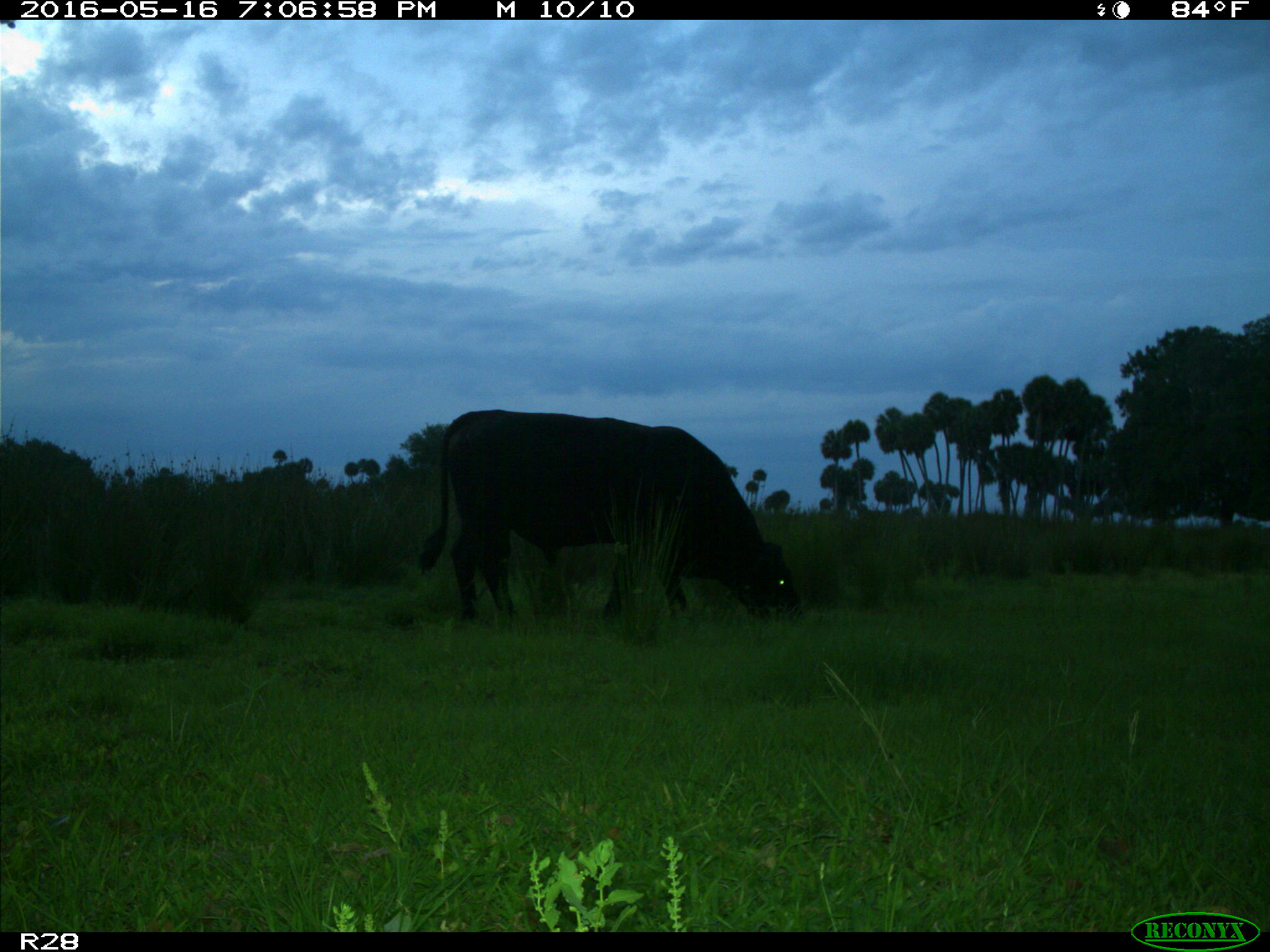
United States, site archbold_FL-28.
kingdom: Animalia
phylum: Chordata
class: Mammalia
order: Artiodactyla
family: Bovidae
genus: Bos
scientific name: Bos taurus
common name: domestic cow